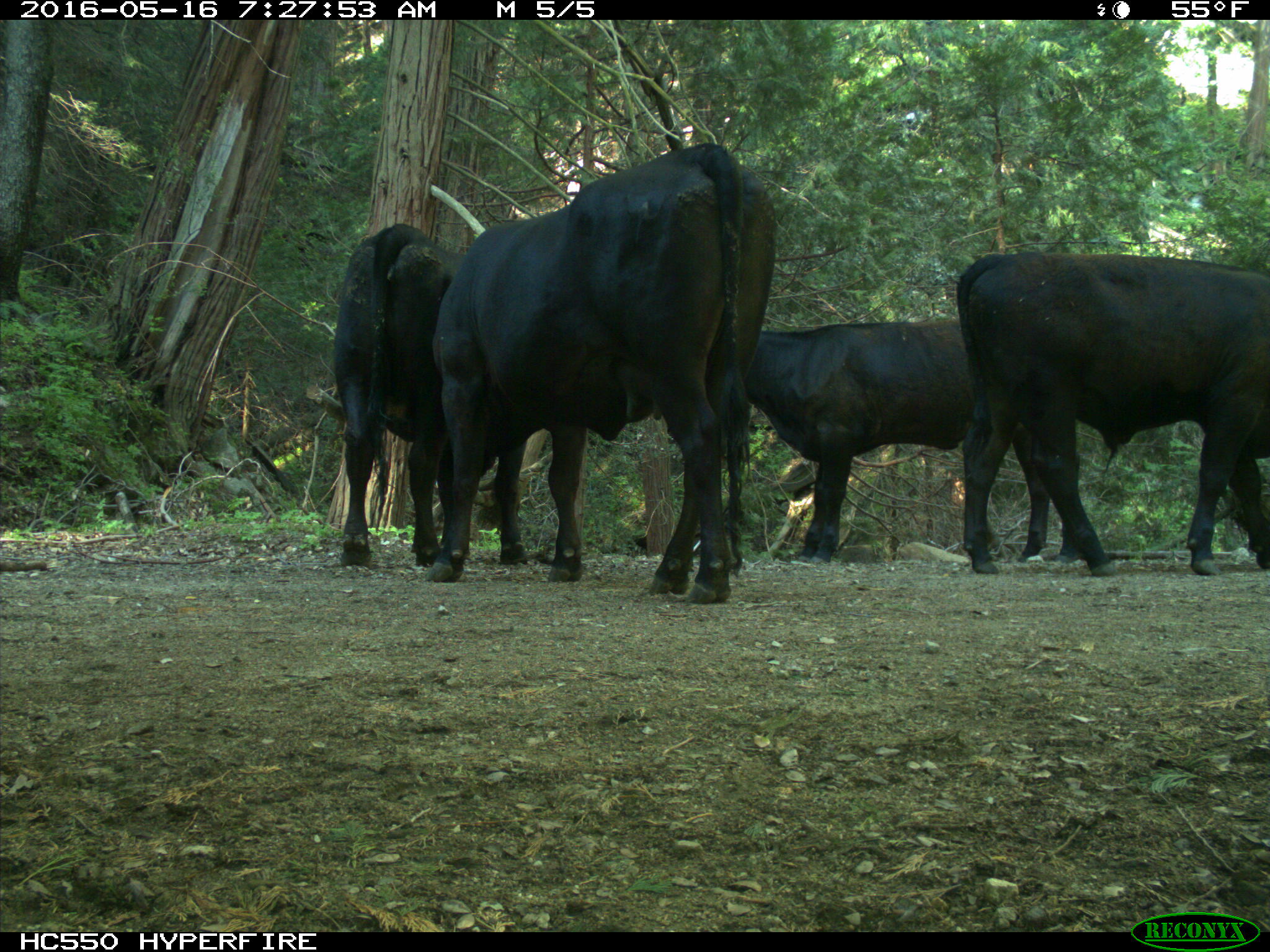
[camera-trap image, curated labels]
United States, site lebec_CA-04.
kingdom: Animalia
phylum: Chordata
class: Mammalia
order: Artiodactyla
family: Bovidae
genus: Bos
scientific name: Bos taurus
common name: domestic cow